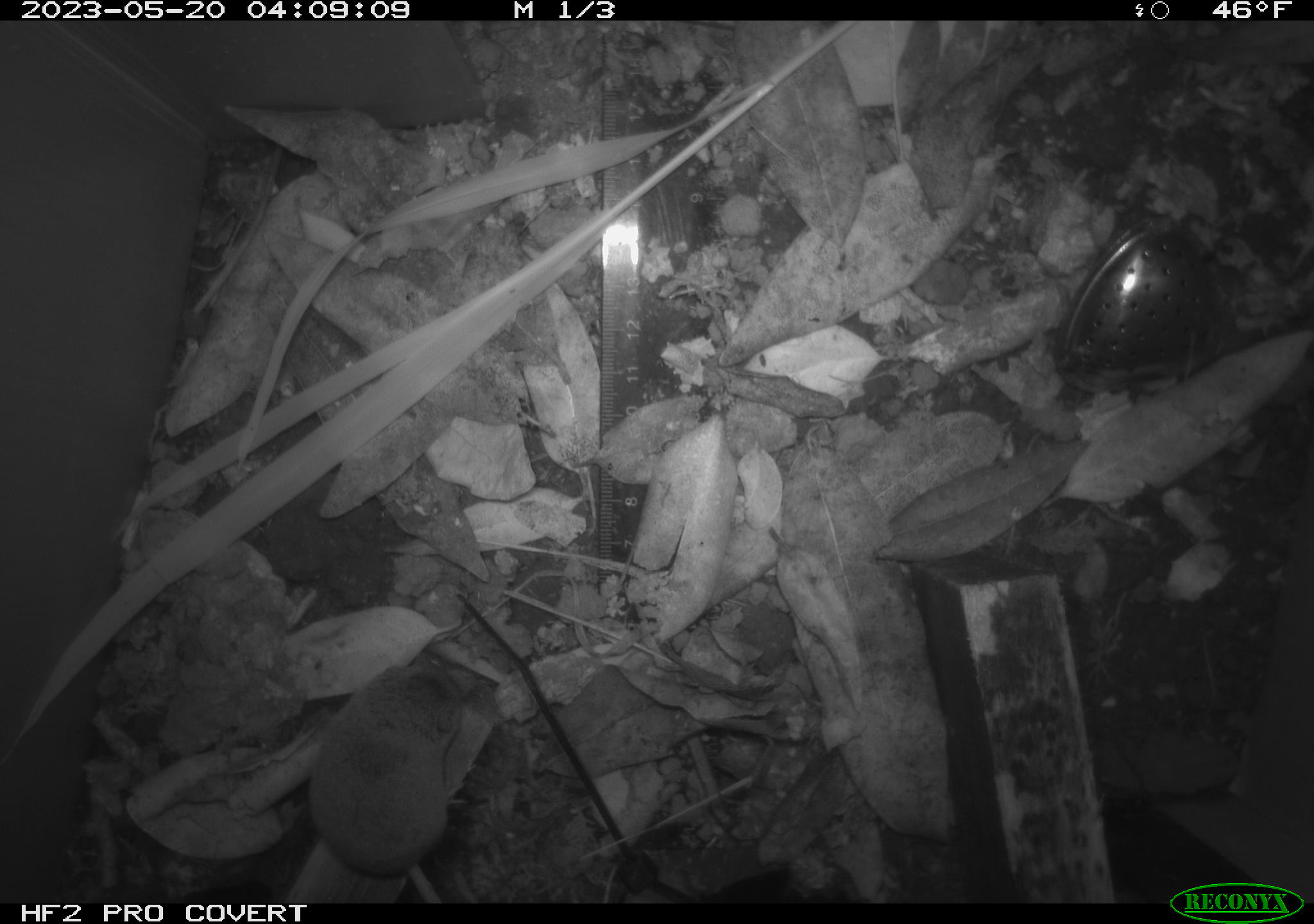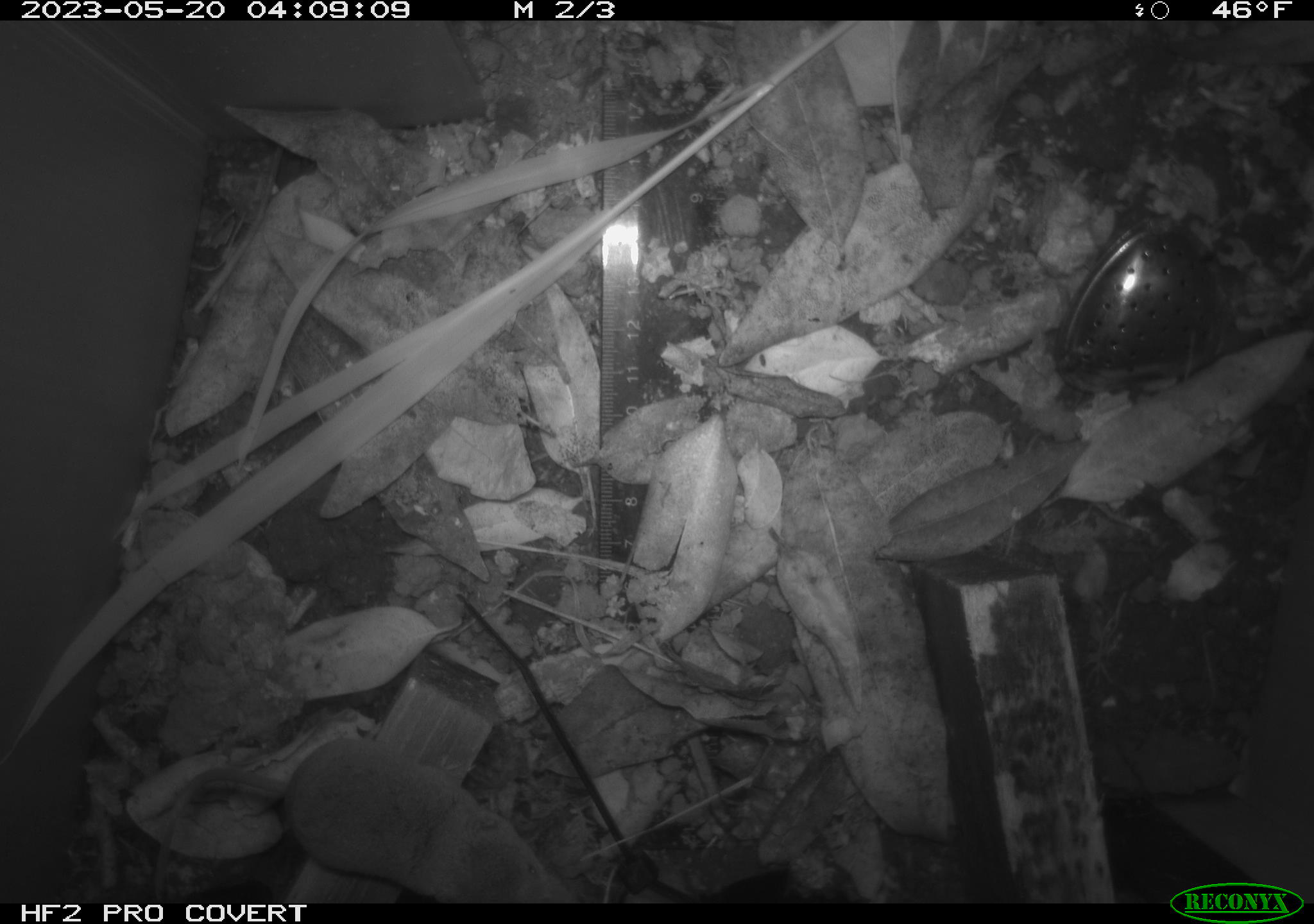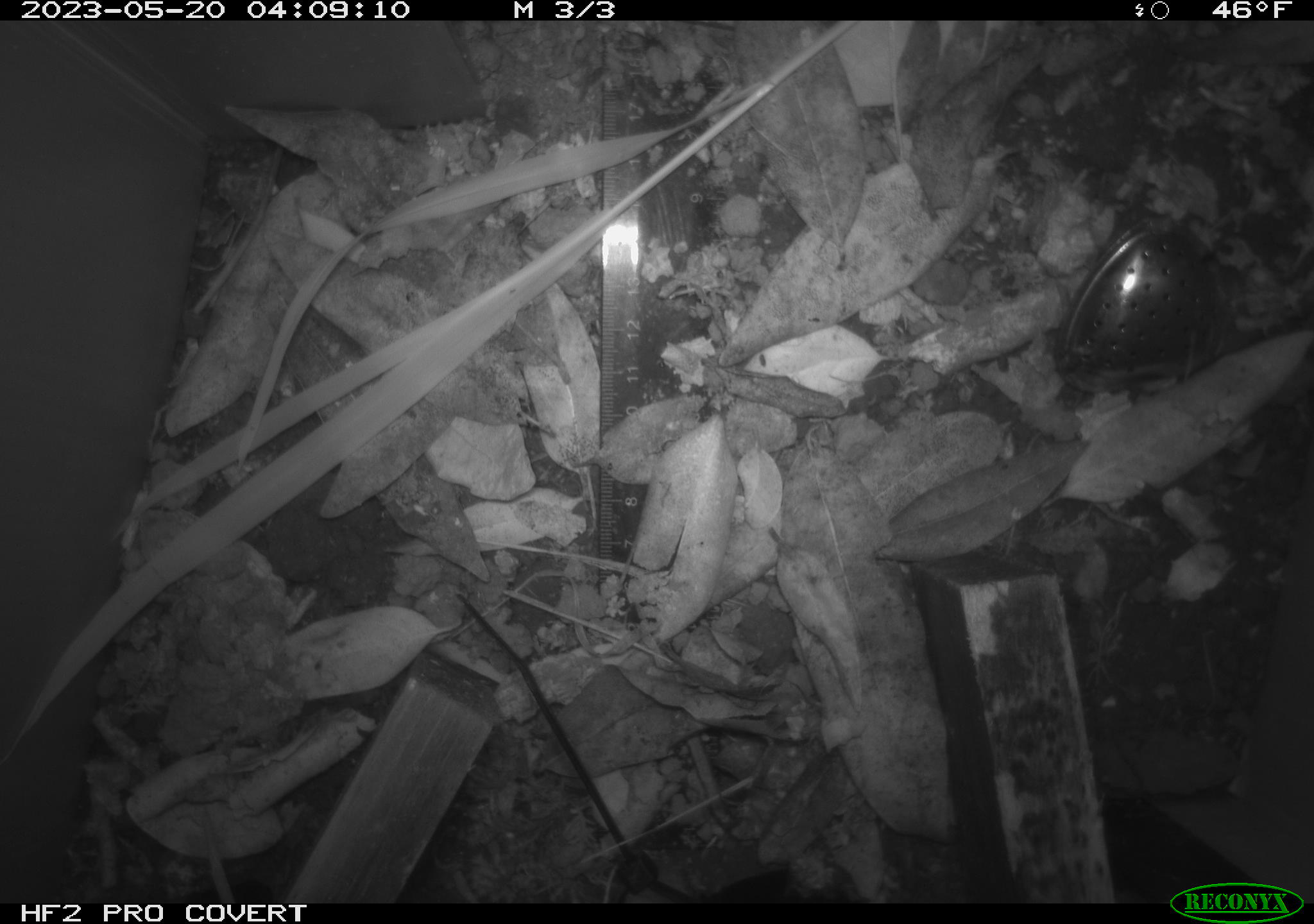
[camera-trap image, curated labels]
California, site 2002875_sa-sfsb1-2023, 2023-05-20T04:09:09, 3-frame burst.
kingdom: Animalia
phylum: Chordata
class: Mammalia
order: Eulipotyphla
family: Soricidae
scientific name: Soricidae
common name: shrews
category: soricidae family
Soricidae family (shrews) (Soricidae).